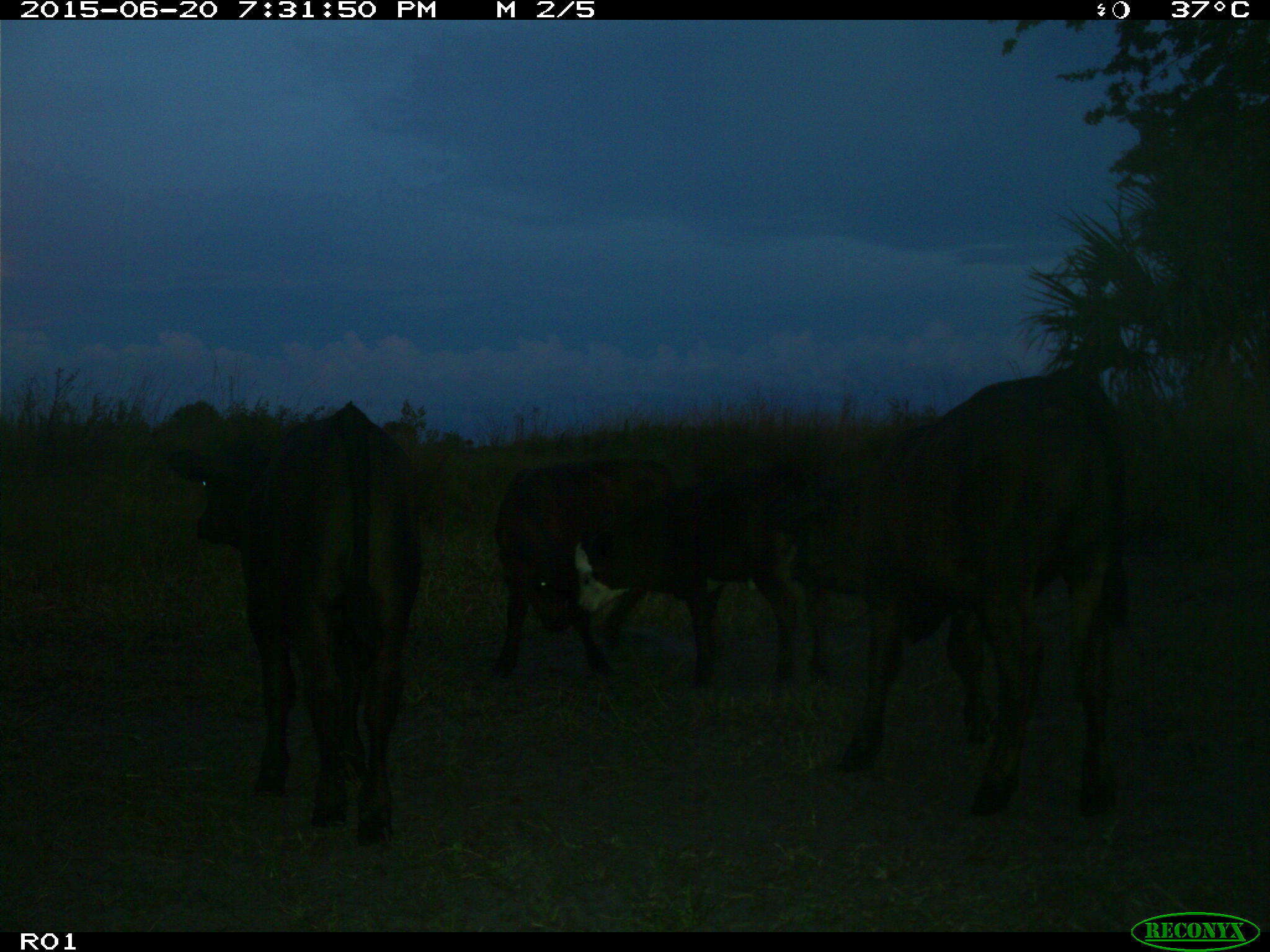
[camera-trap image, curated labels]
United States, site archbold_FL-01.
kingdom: Animalia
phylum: Chordata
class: Mammalia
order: Artiodactyla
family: Bovidae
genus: Bos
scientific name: Bos taurus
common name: domestic cow